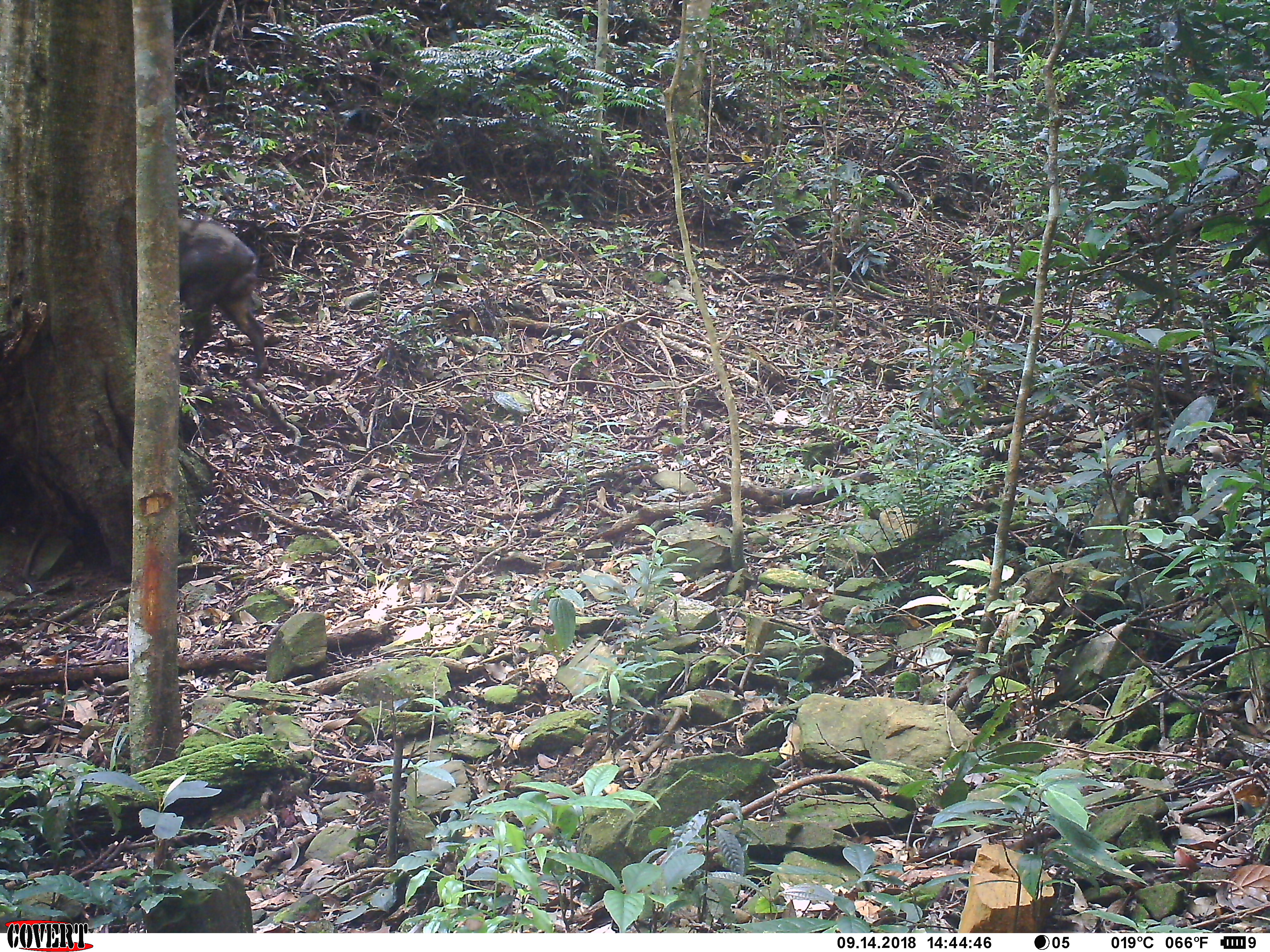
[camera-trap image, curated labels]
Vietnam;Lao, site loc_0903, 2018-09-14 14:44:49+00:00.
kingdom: Animalia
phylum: Chordata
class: Mammalia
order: Artiodactyla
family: Suidae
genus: Sus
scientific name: Sus scrofa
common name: eurasian wild pig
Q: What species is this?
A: Eurasian wild pig (Sus scrofa).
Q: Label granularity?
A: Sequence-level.